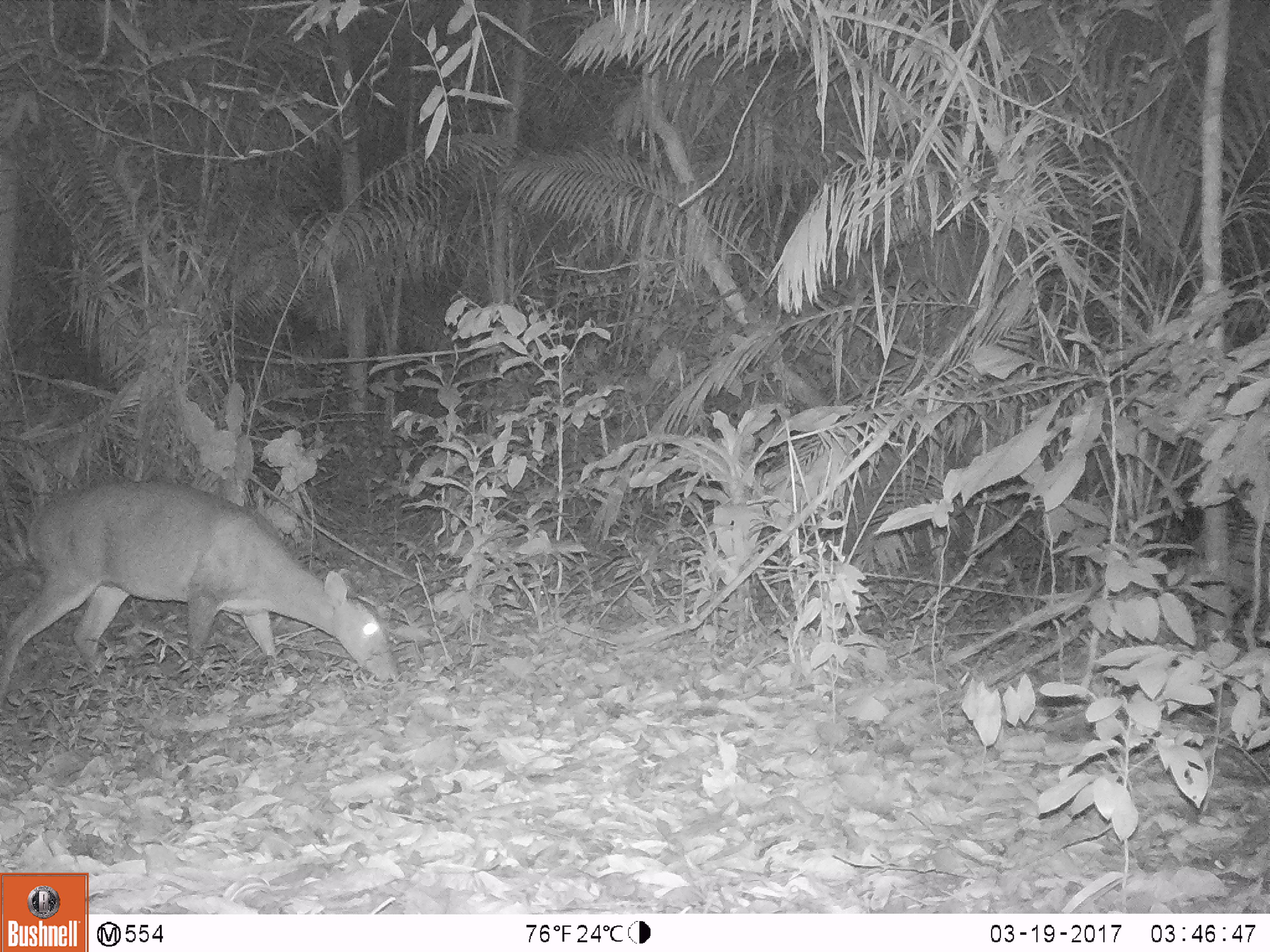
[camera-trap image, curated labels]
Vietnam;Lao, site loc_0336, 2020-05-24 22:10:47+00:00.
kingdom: Animalia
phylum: Chordata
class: Mammalia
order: Artiodactyla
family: Cervidae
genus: Muntiacus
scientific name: Muntiacus vuquangensis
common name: large-antlered muntjac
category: large antlered muntjac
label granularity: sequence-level